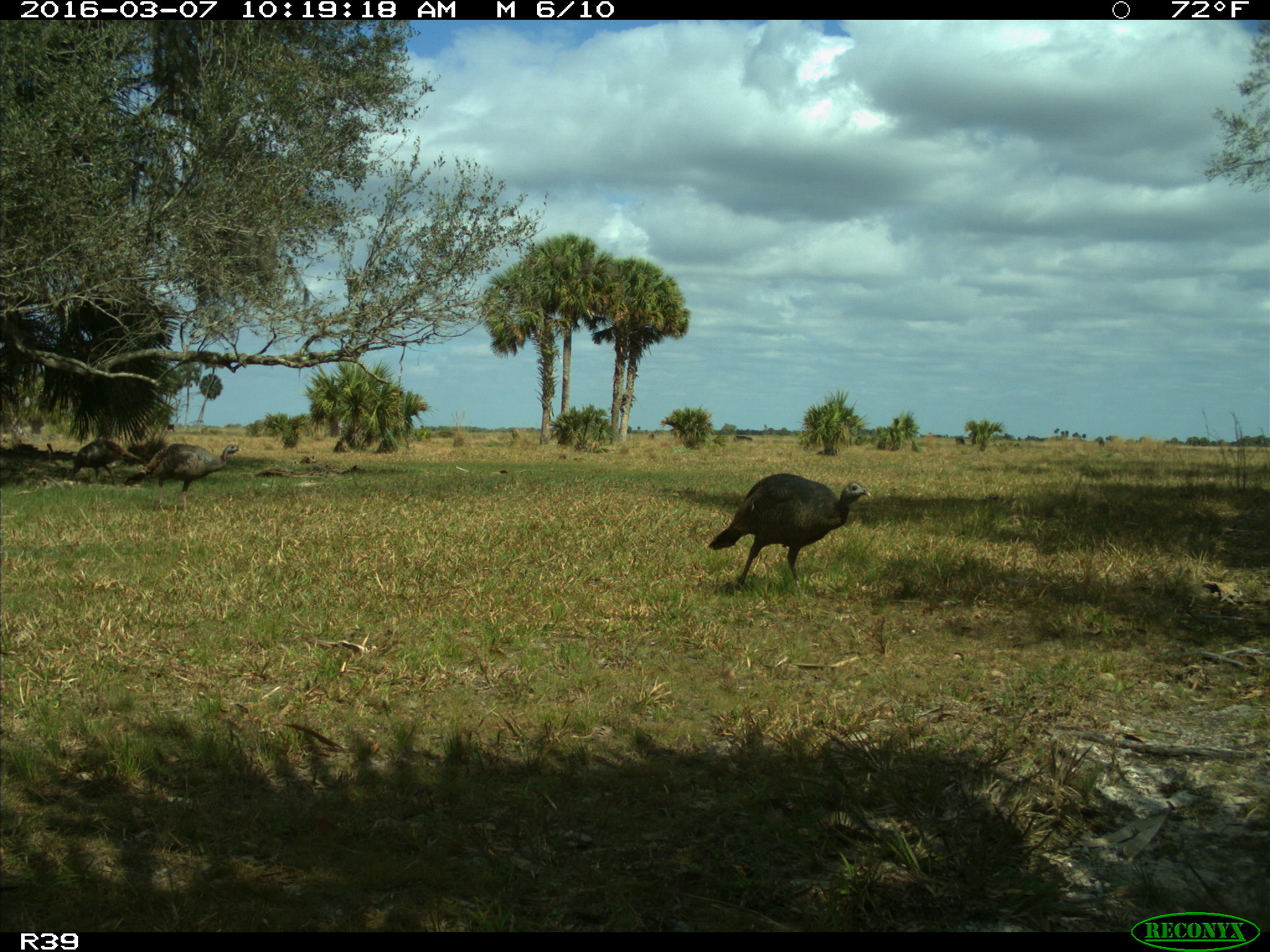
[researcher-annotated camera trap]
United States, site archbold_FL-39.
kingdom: Animalia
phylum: Chordata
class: Aves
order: Galliformes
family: Phasianidae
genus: Meleagris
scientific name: Meleagris gallopavo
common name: wild turkey